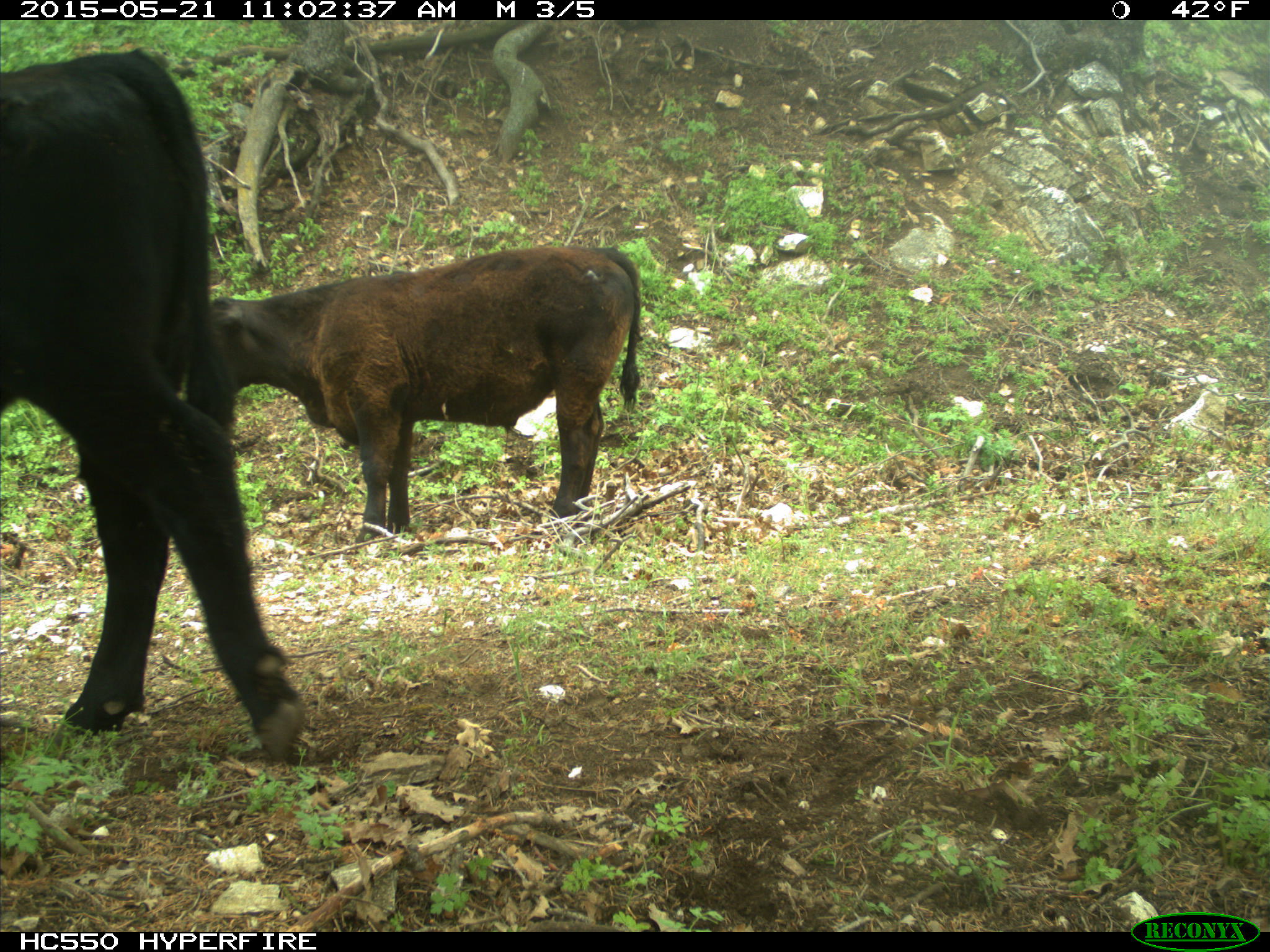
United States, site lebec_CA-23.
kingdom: Animalia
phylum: Chordata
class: Mammalia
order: Artiodactyla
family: Bovidae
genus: Bos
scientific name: Bos taurus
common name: domestic cow